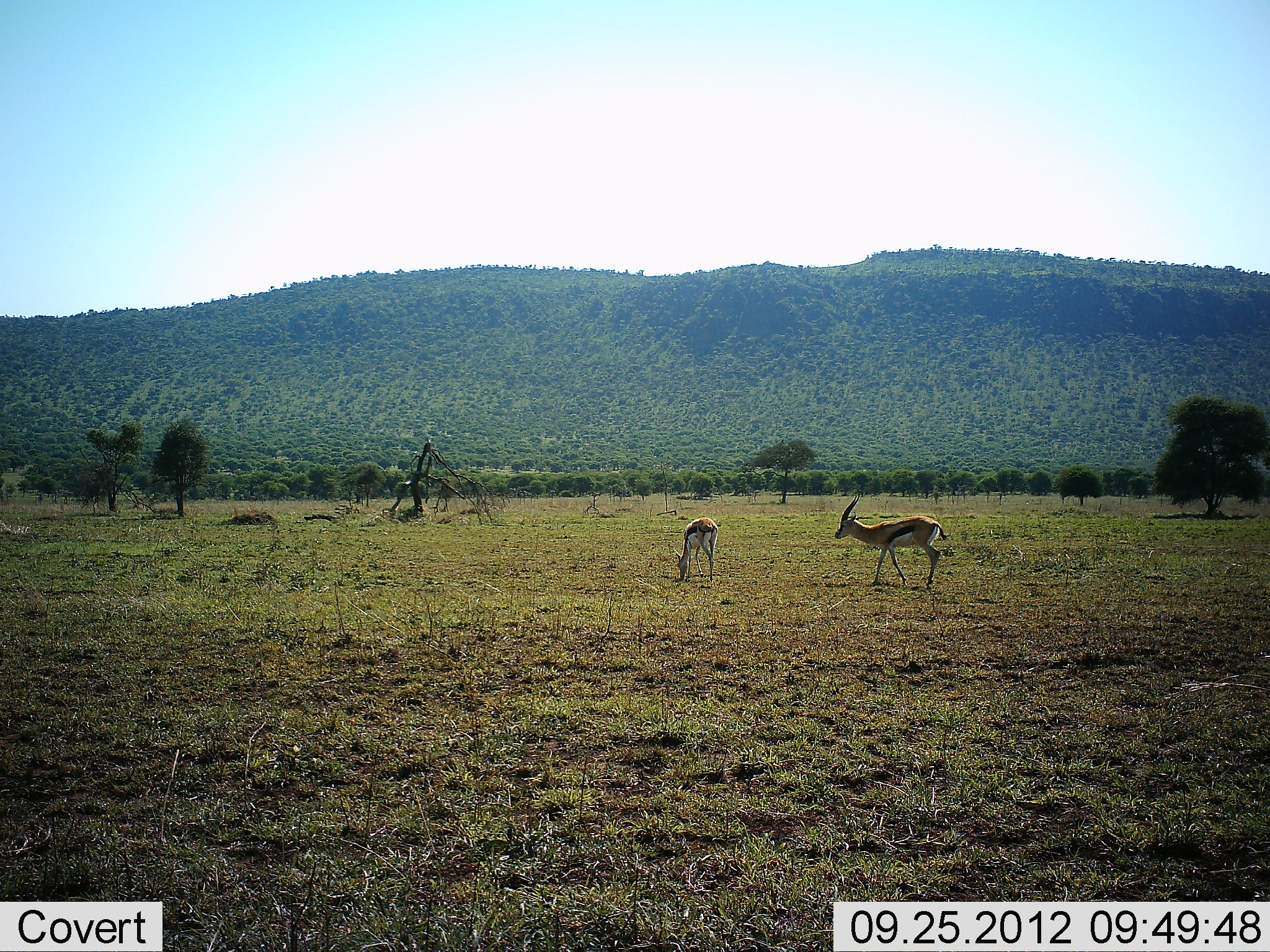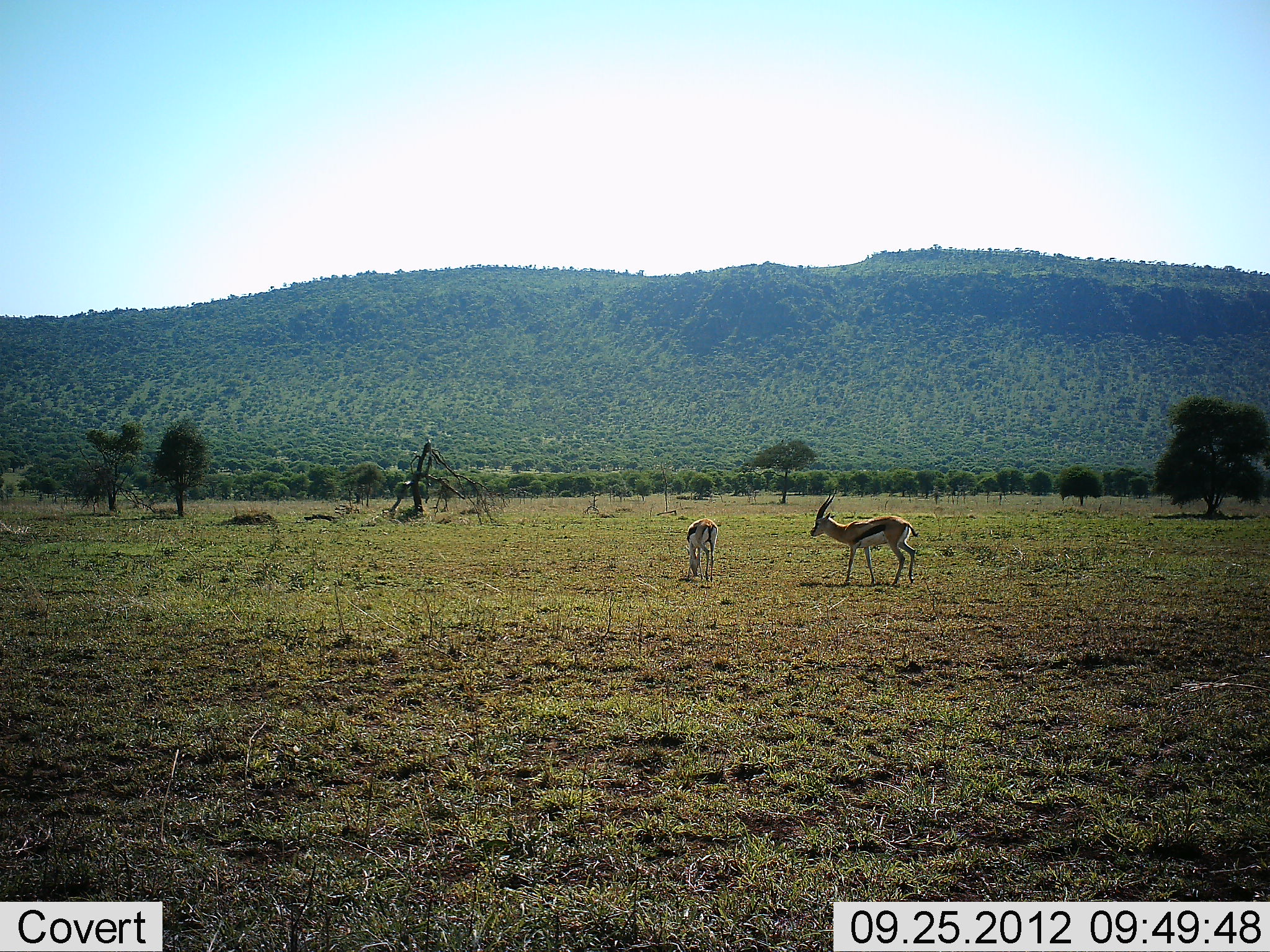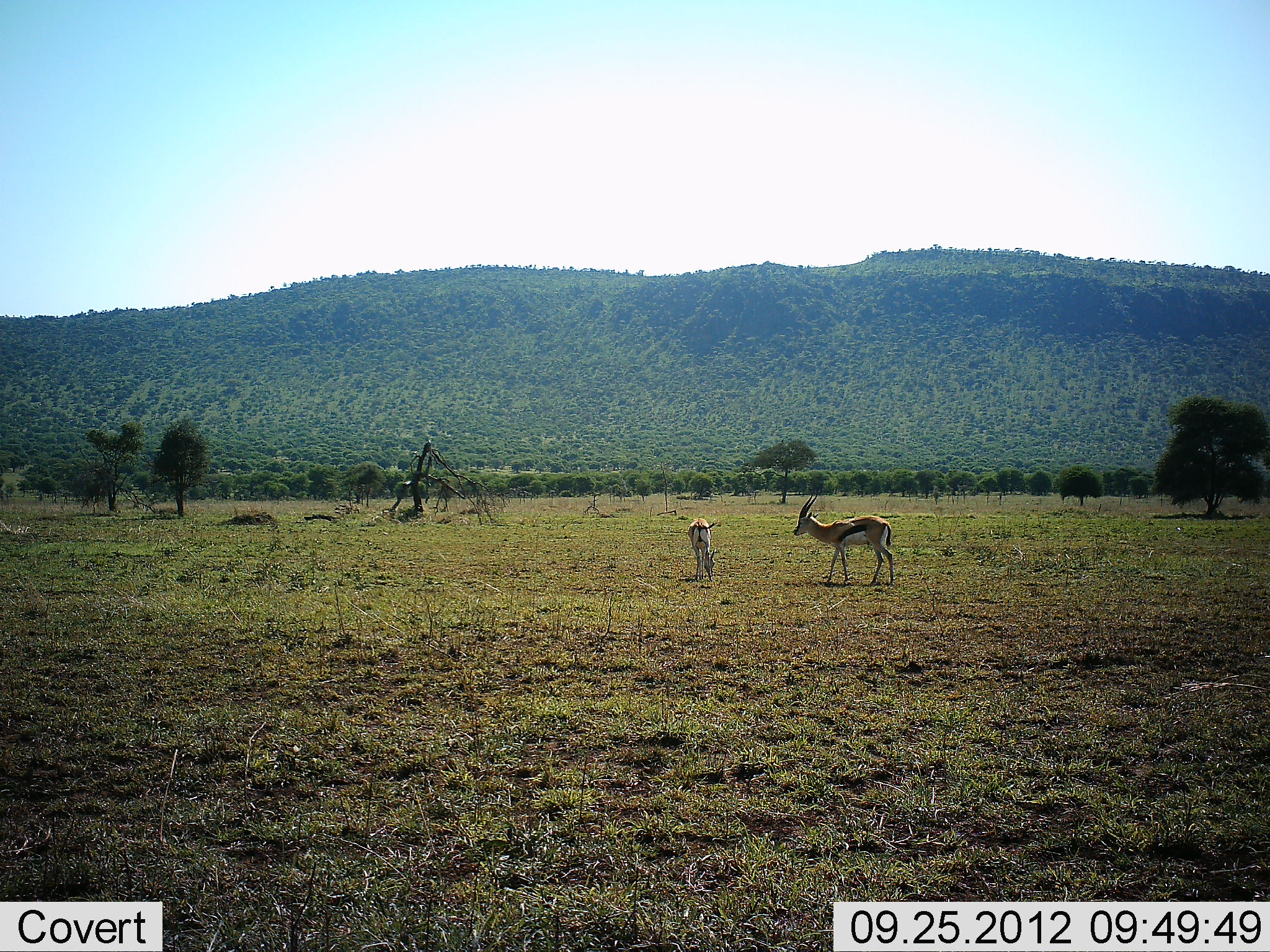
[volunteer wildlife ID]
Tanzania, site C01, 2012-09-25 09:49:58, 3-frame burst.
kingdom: Animalia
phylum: Chordata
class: Mammalia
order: Artiodactyla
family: Bovidae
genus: Eudorcas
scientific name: Eudorcas thomsonii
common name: thomson's gazelle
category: gazellethomsons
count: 2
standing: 50%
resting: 0%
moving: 60%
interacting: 0%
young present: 0%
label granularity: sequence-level